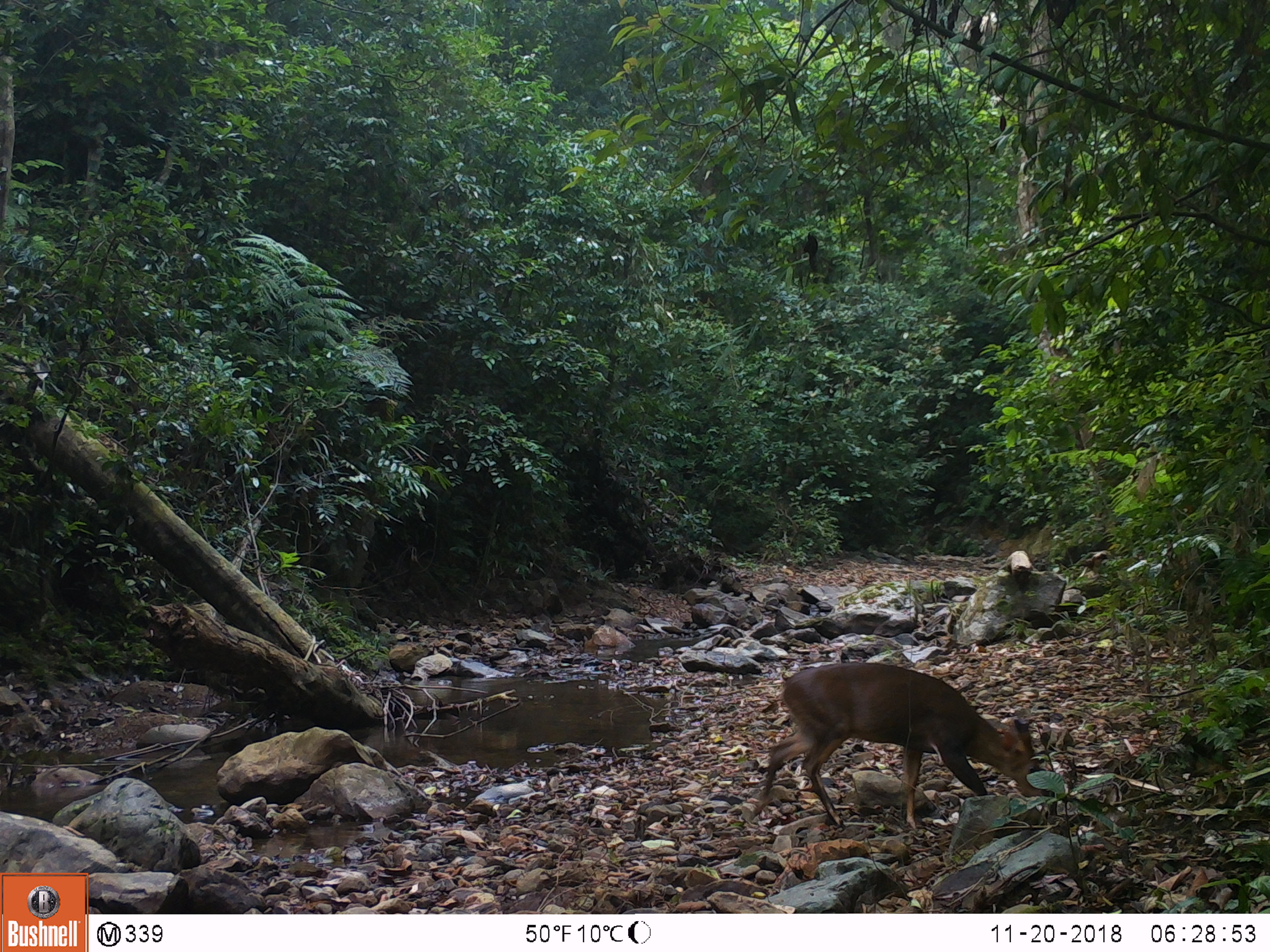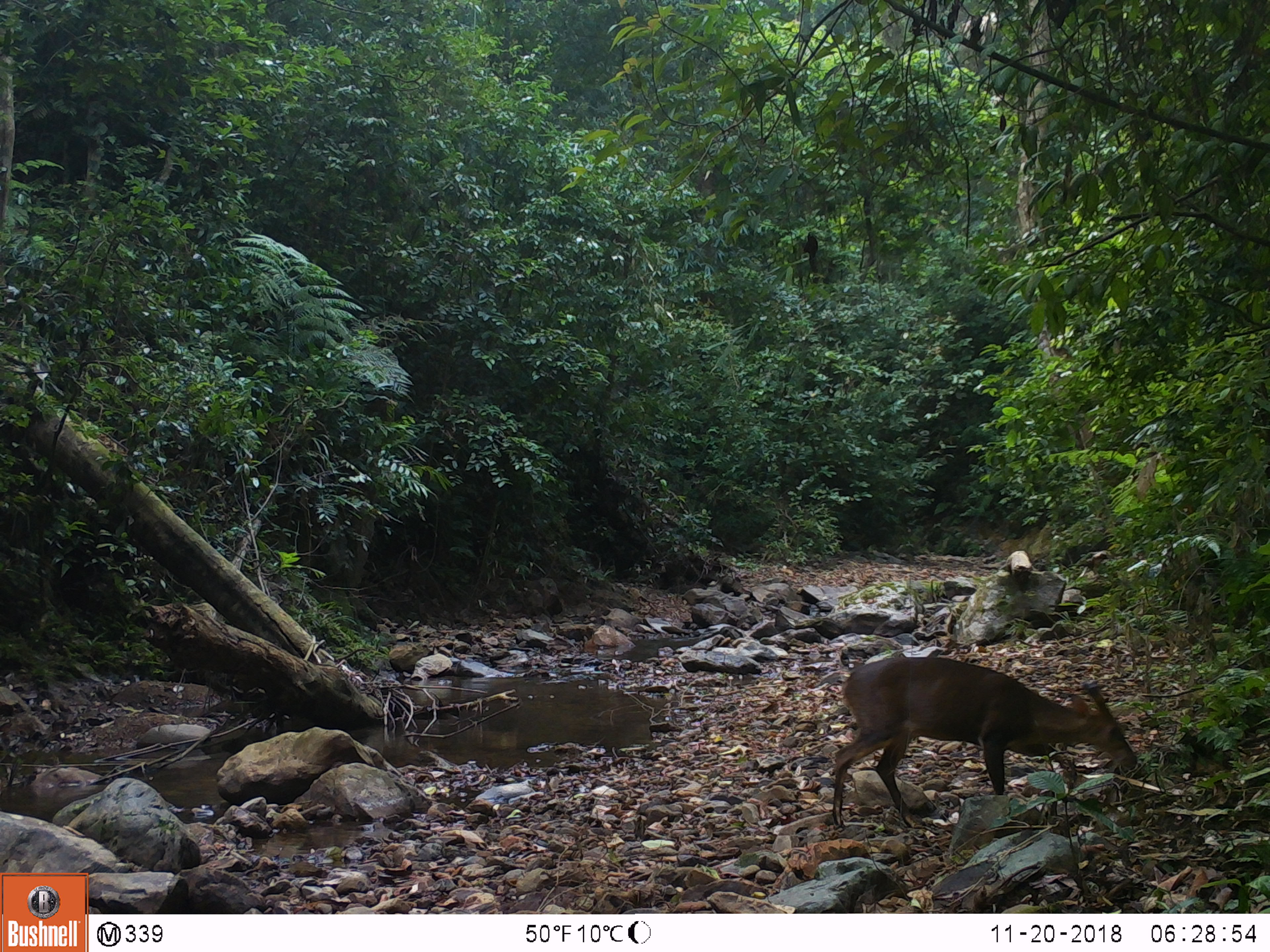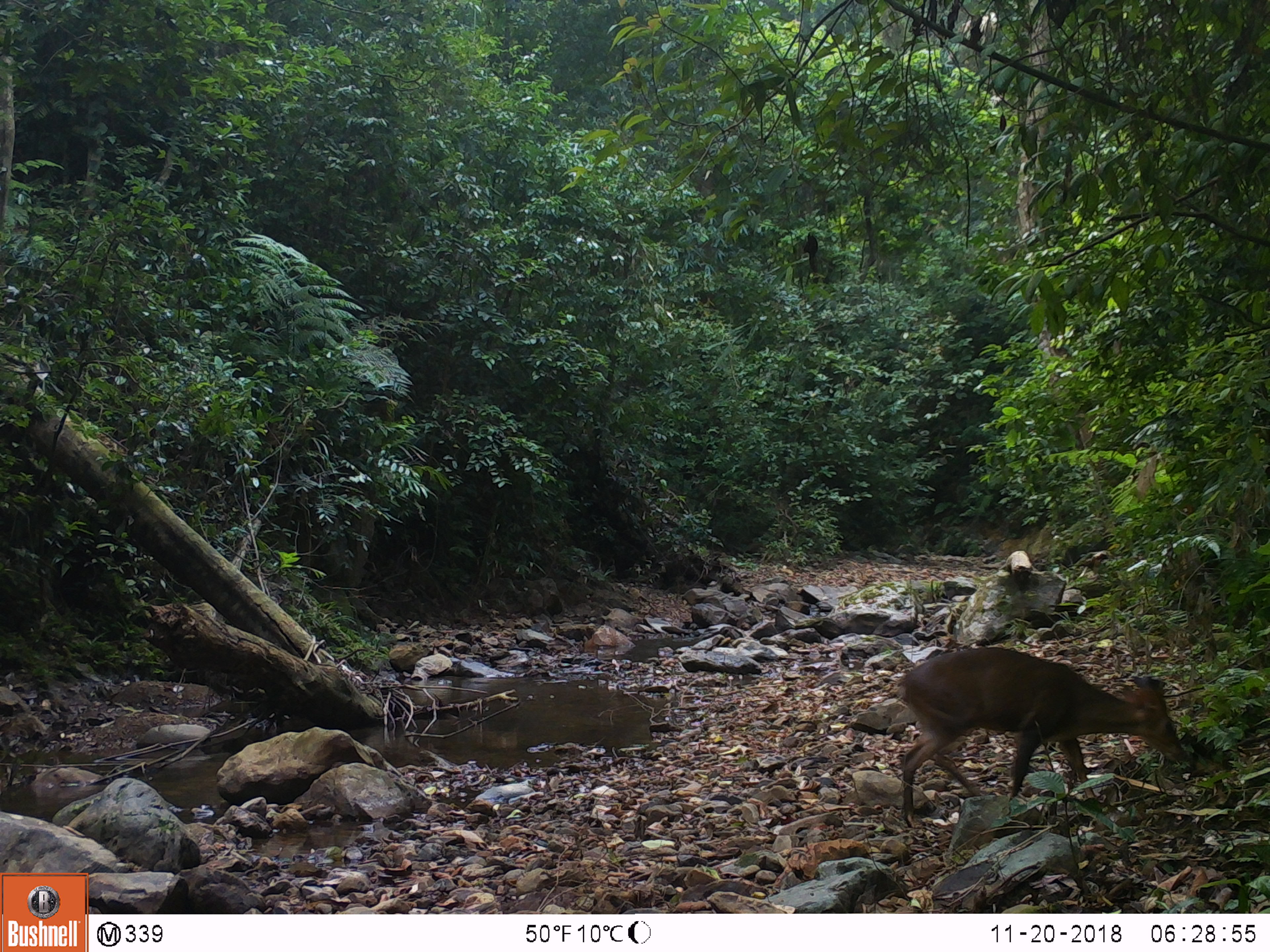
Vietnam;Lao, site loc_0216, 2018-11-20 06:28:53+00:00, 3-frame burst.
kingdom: Animalia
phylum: Chordata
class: Mammalia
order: Artiodactyla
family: Cervidae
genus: Muntiacus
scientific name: Muntiacus vuquangensis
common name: large-antlered muntjac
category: large antlered muntjac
Large antlered muntjac (large-antlered muntjac) (Muntiacus vuquangensis). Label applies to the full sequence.